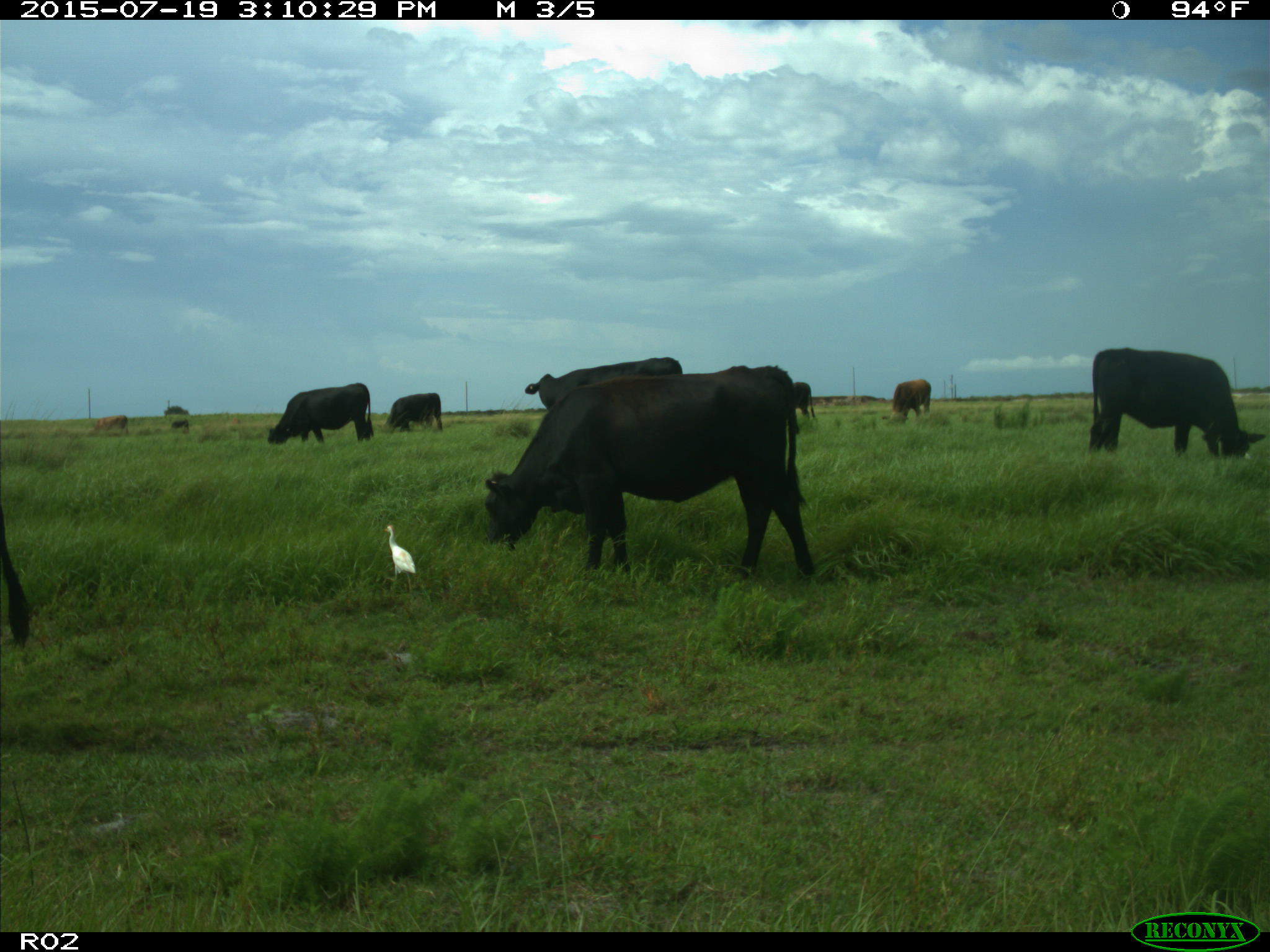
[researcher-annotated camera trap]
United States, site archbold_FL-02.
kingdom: Animalia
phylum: Chordata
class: Mammalia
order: Artiodactyla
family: Bovidae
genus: Bos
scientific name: Bos taurus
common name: domestic cow